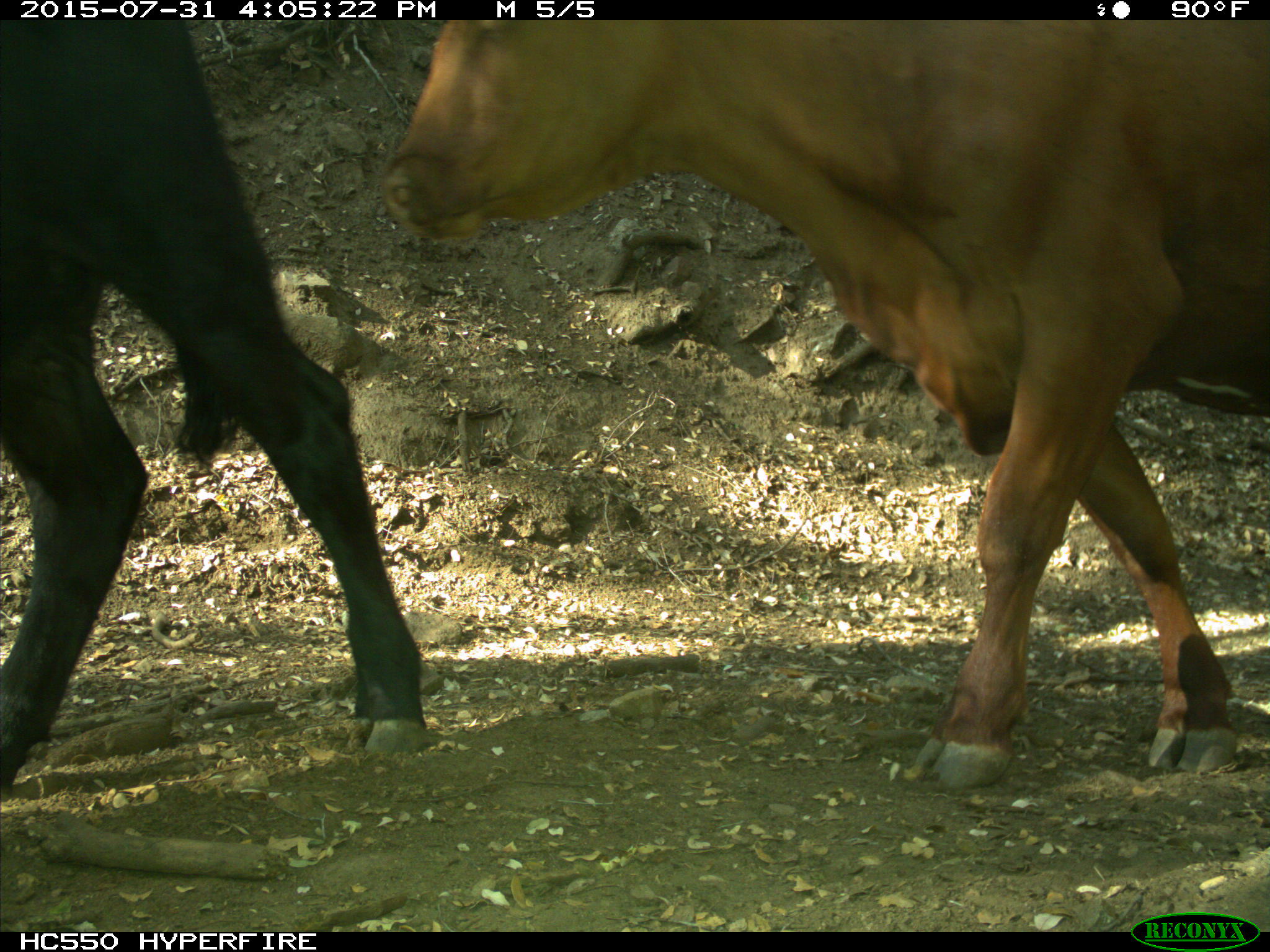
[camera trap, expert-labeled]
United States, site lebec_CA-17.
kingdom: Animalia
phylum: Chordata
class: Mammalia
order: Artiodactyla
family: Bovidae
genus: Bos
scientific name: Bos taurus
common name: domestic cow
Bos taurus (domestic cow).